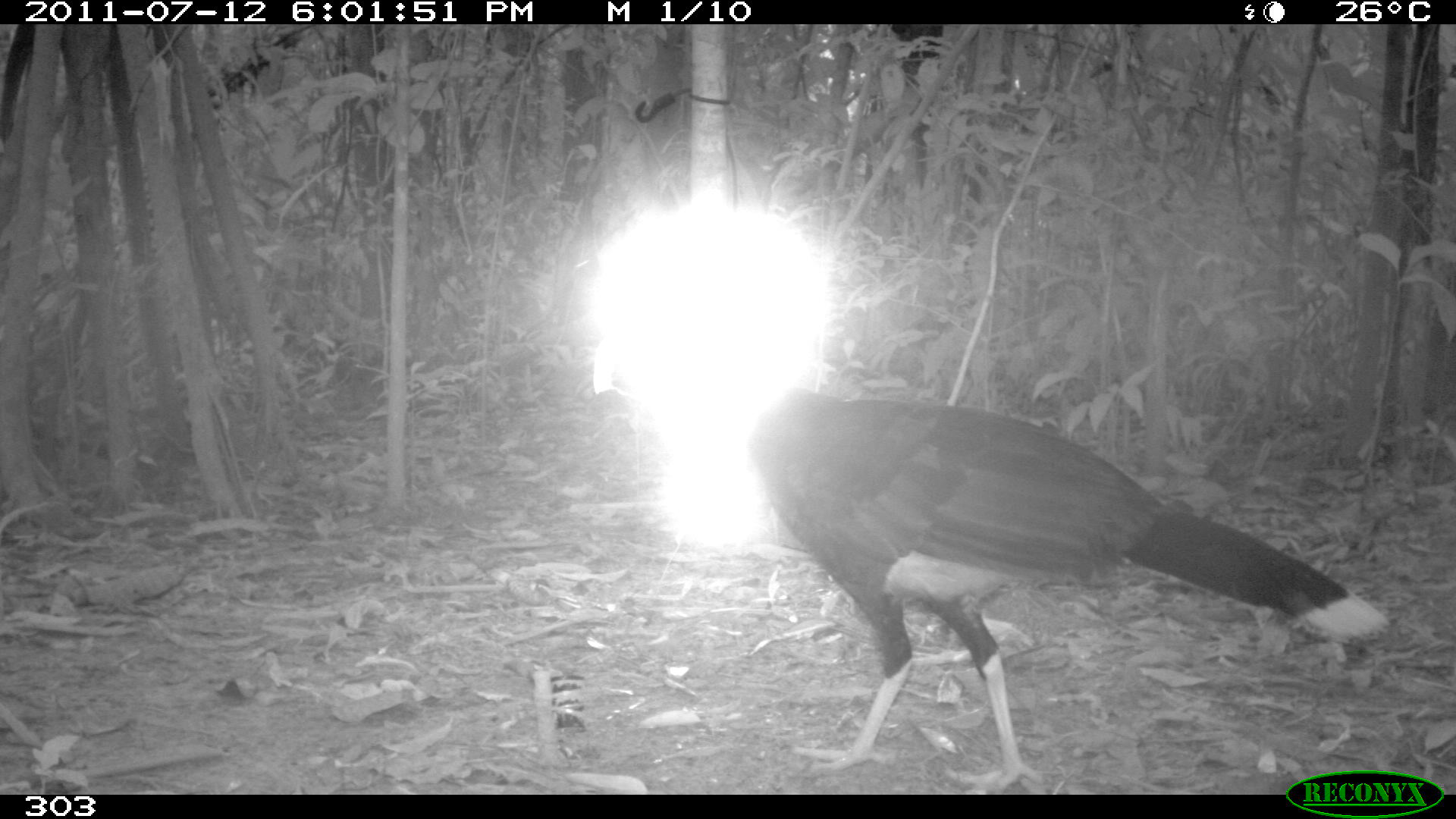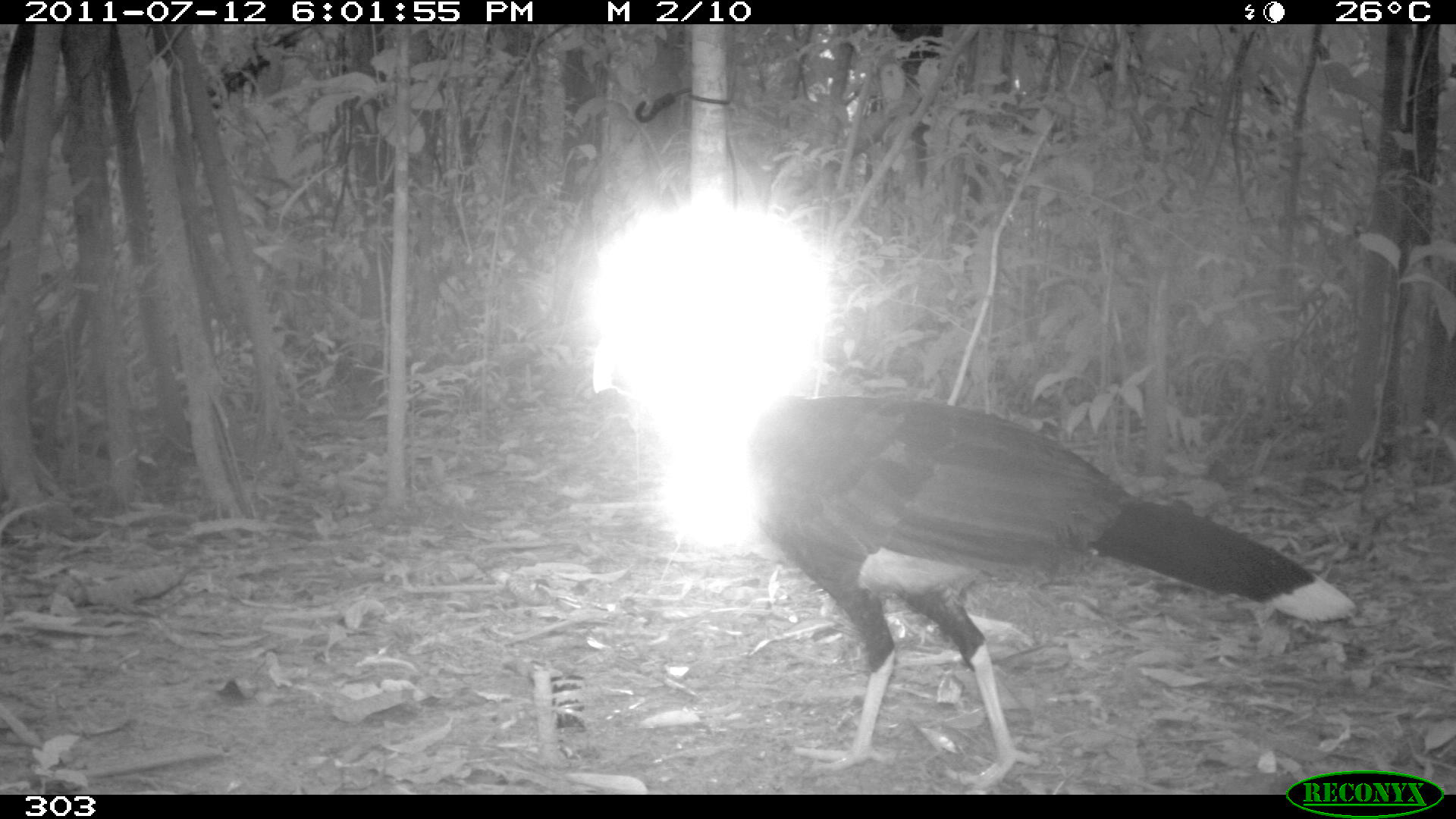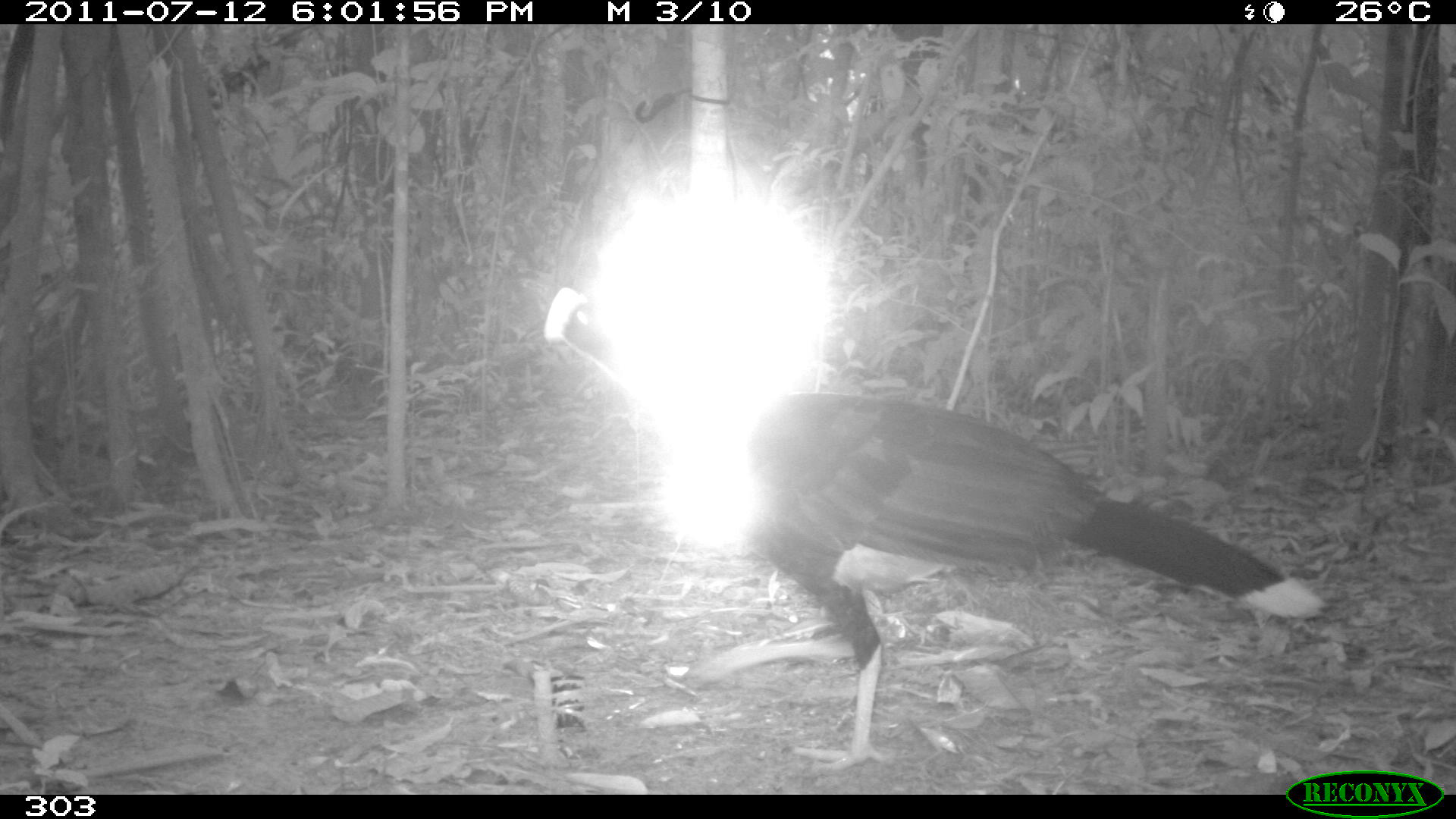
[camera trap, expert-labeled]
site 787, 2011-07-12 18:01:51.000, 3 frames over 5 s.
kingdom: Animalia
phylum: Chordata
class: Aves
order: Galliformes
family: Cracidae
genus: Mitu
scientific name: Mitu tuberosum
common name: razor-billed curassow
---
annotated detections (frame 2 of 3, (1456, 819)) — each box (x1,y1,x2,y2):
mitu tuberosum: (588,305,1356,791)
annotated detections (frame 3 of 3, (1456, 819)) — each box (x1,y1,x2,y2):
mitu tuberosum: (538,283,1324,776)